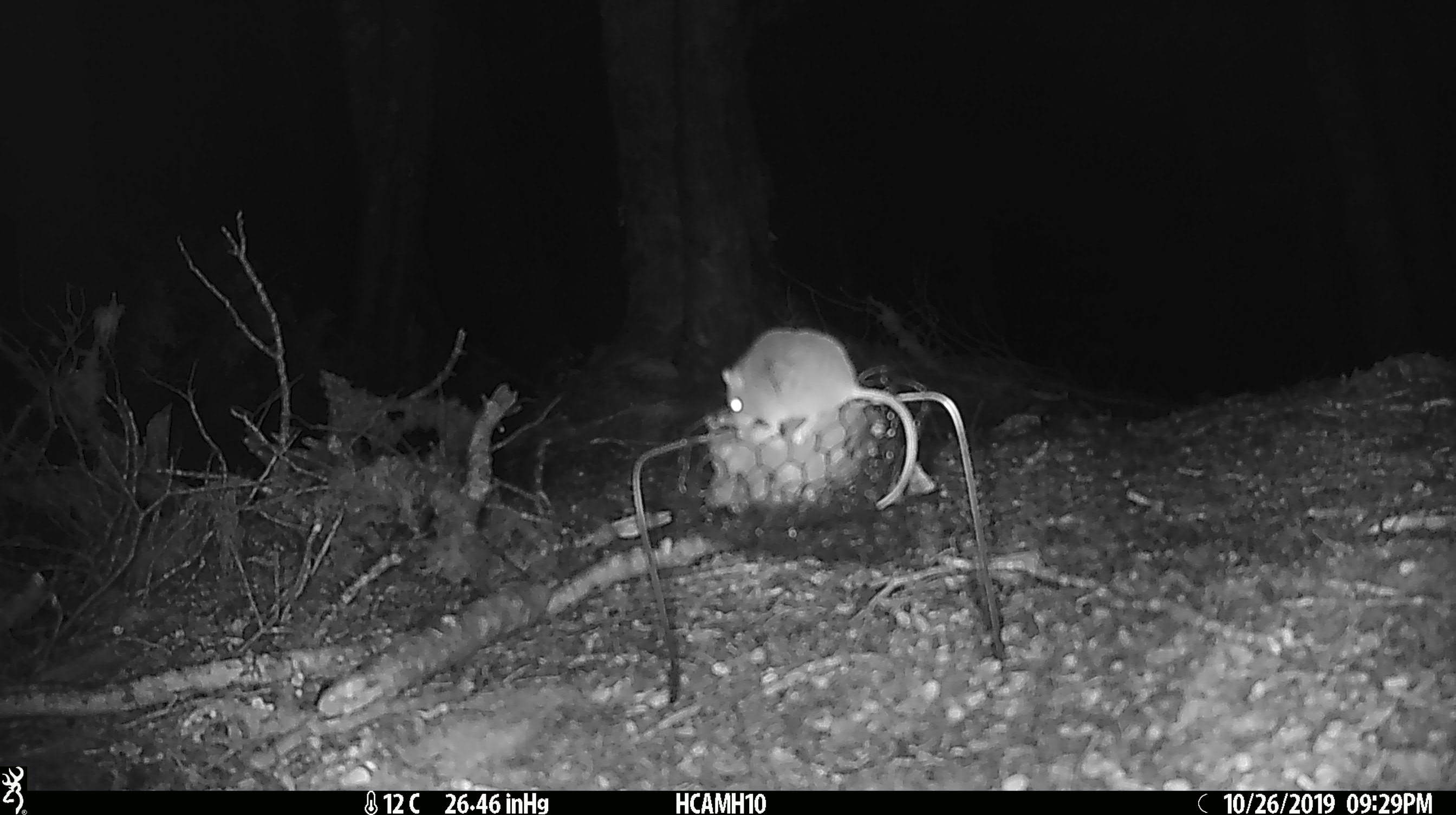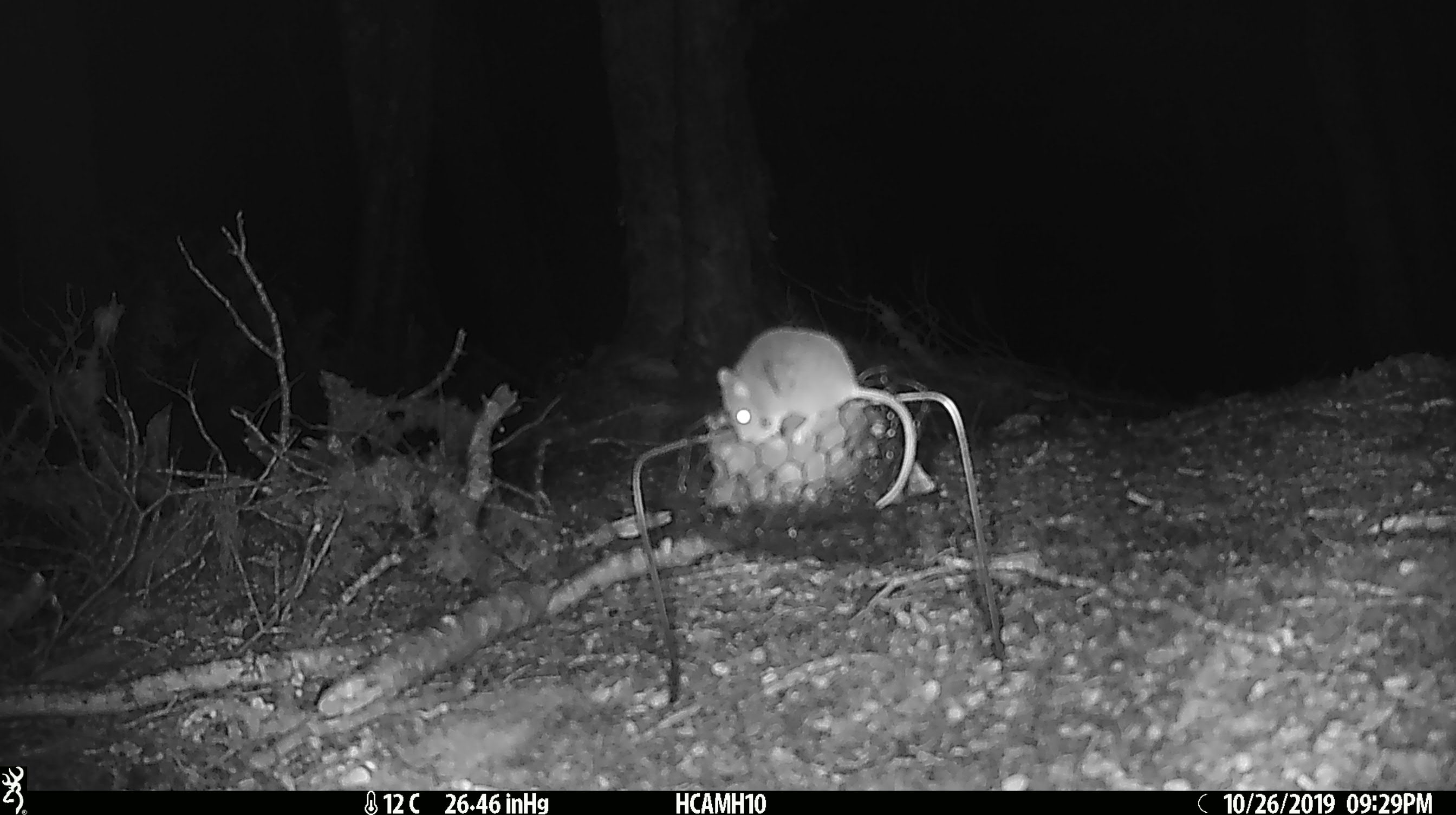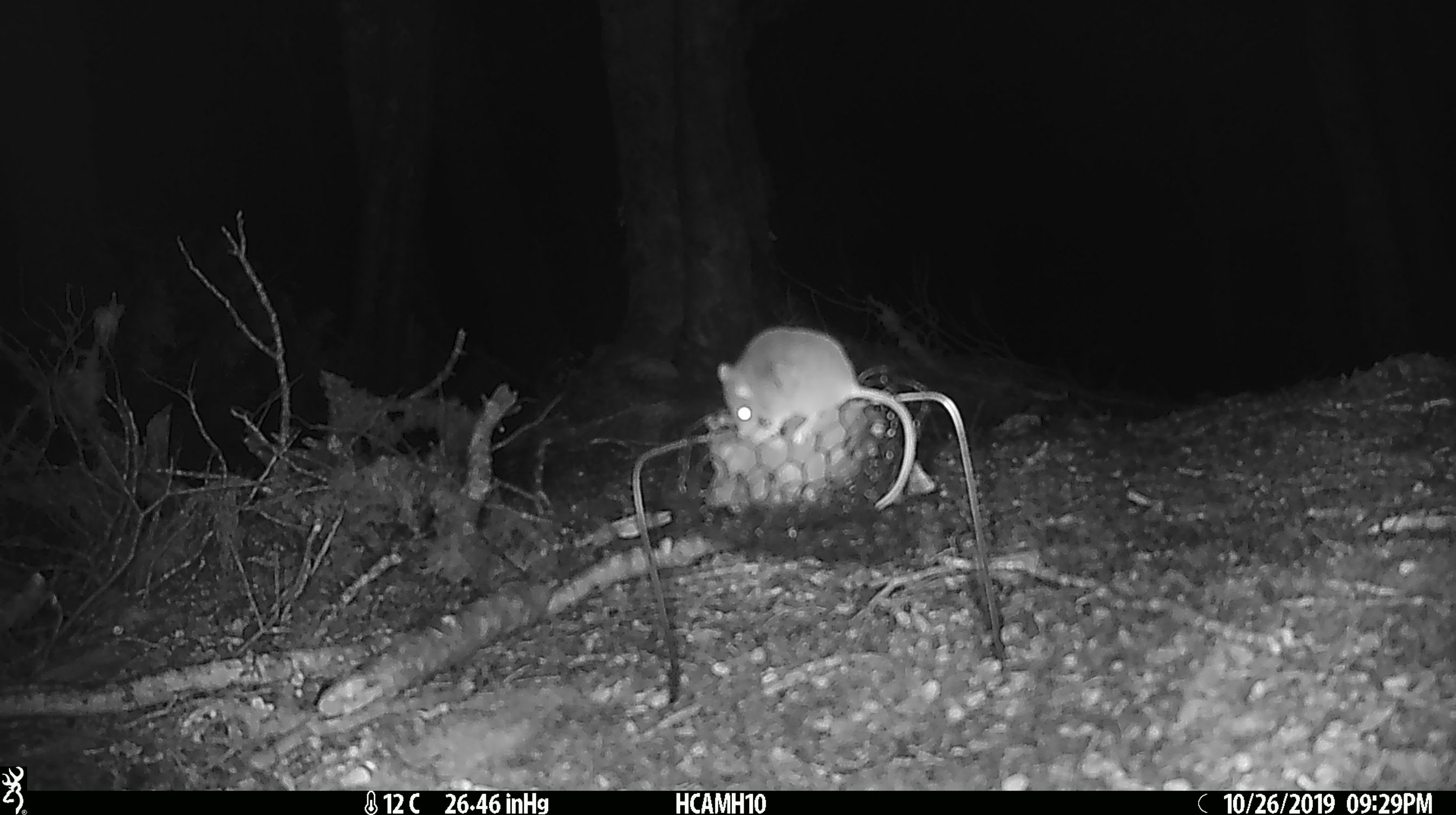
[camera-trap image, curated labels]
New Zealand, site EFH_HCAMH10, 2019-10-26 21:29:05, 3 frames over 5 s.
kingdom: Animalia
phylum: Chordata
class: Mammalia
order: Rodentia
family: Muridae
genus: Mus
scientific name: Mus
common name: mouse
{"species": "mouse (Mus)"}